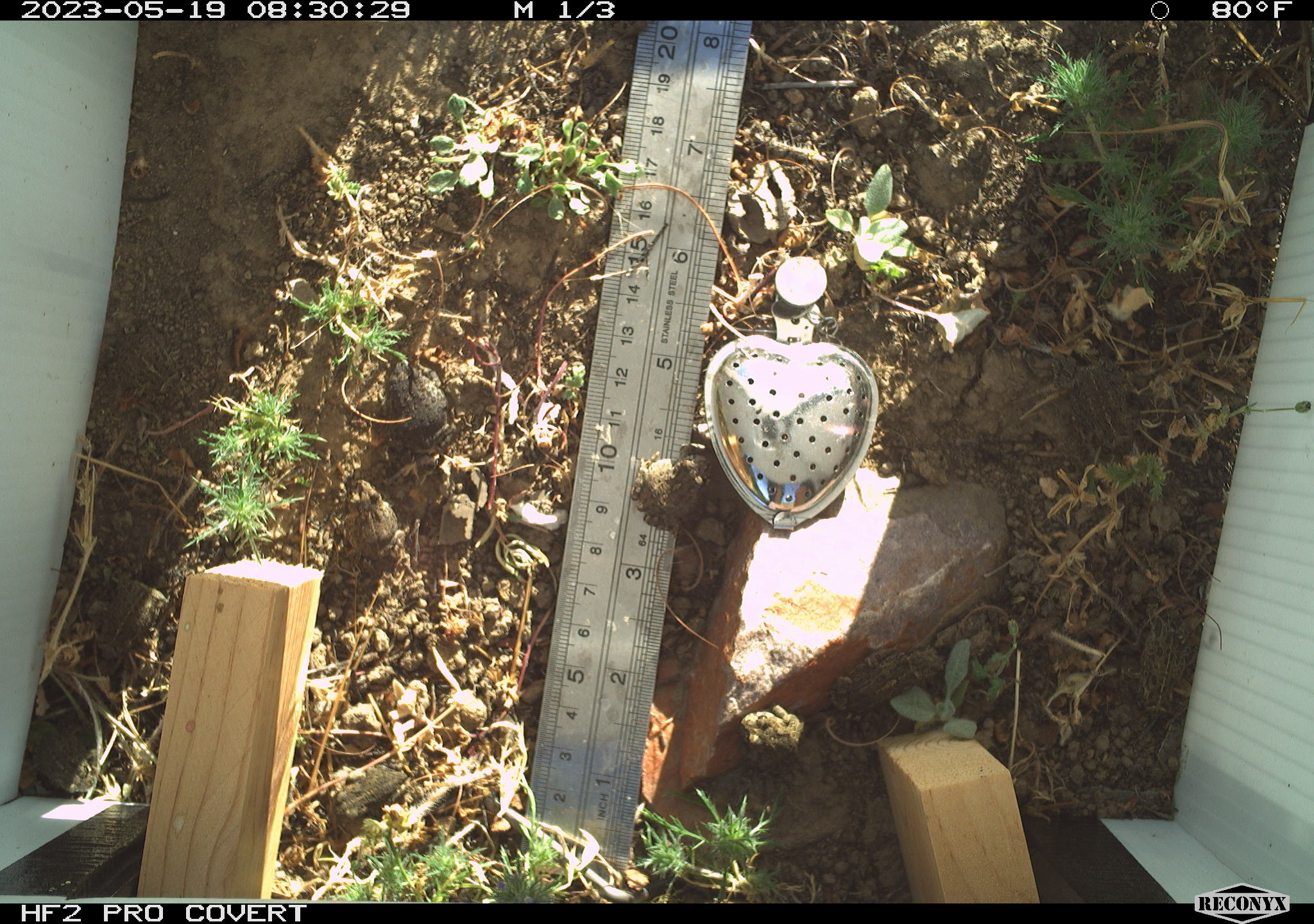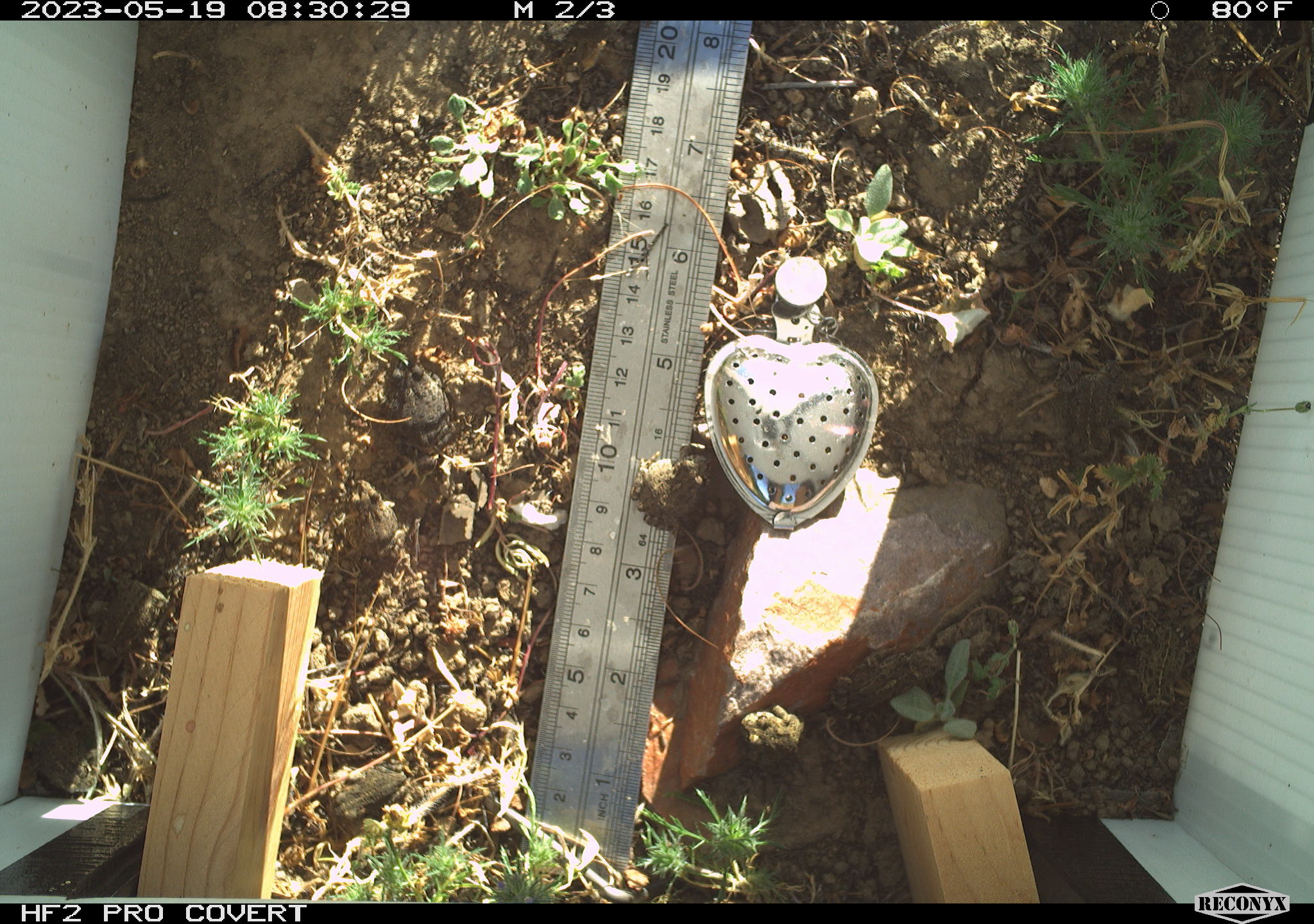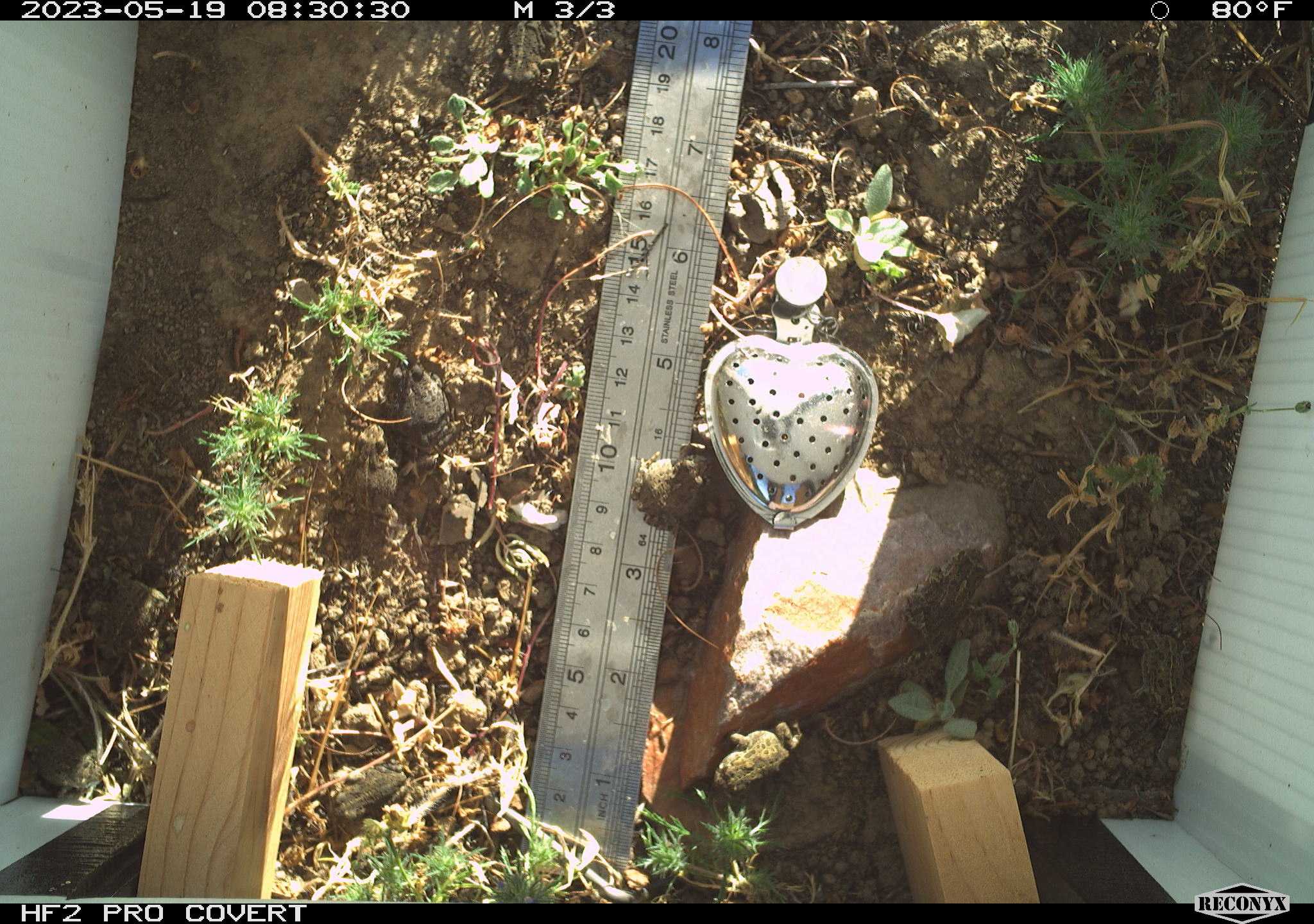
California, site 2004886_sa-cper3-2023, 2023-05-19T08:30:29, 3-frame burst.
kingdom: Animalia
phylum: Chordata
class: Amphibia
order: Anura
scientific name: Anura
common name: frogs